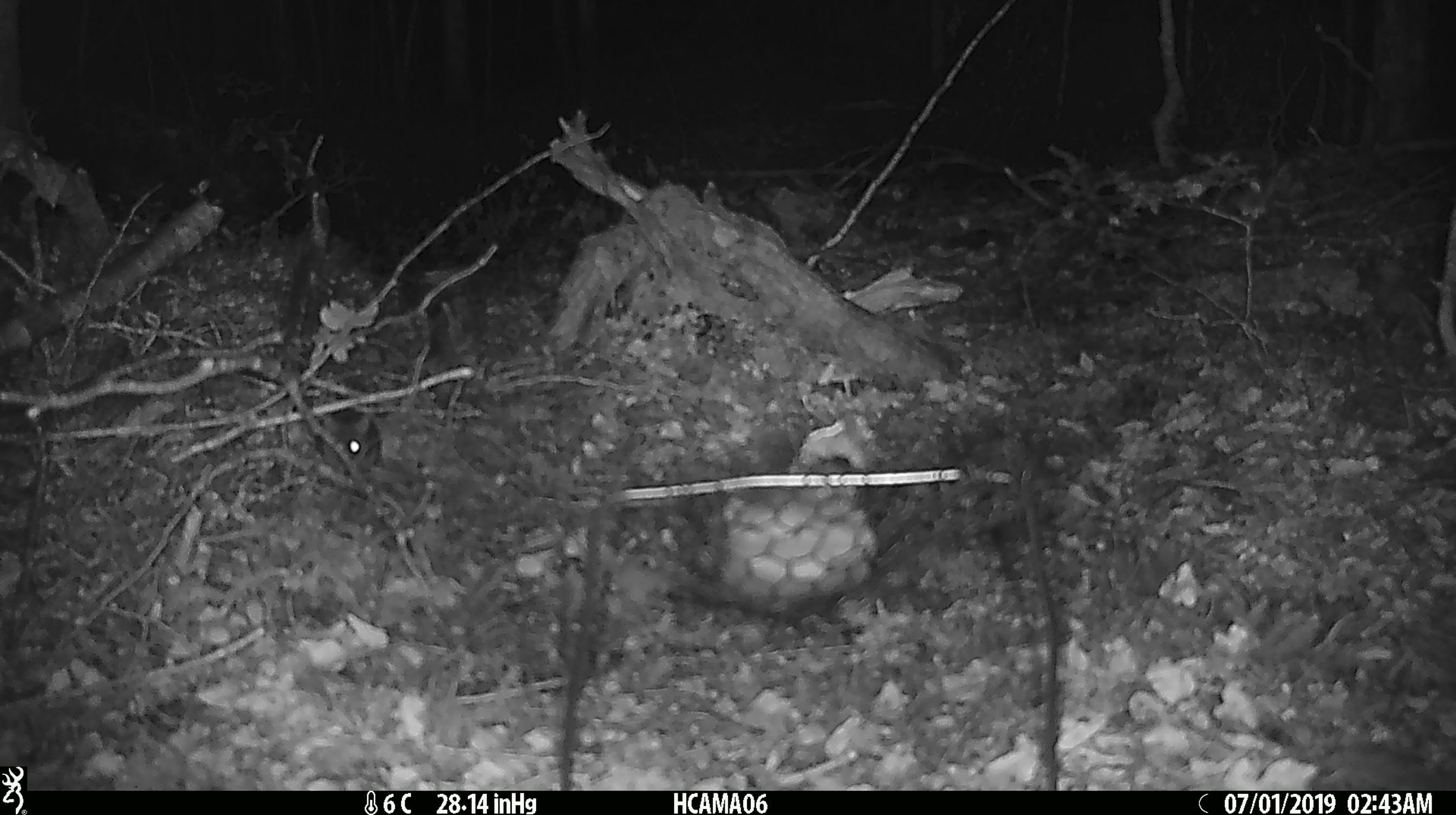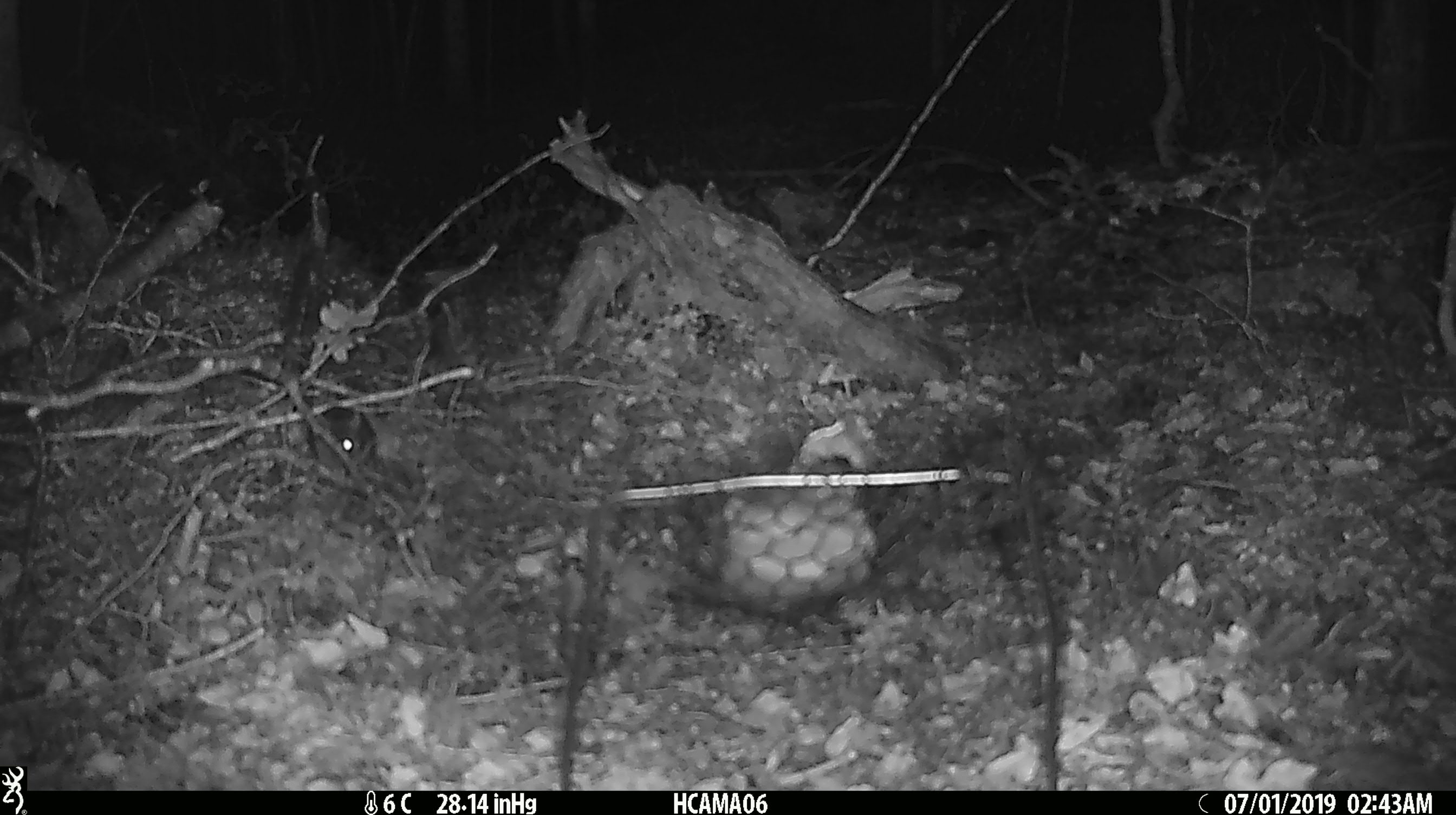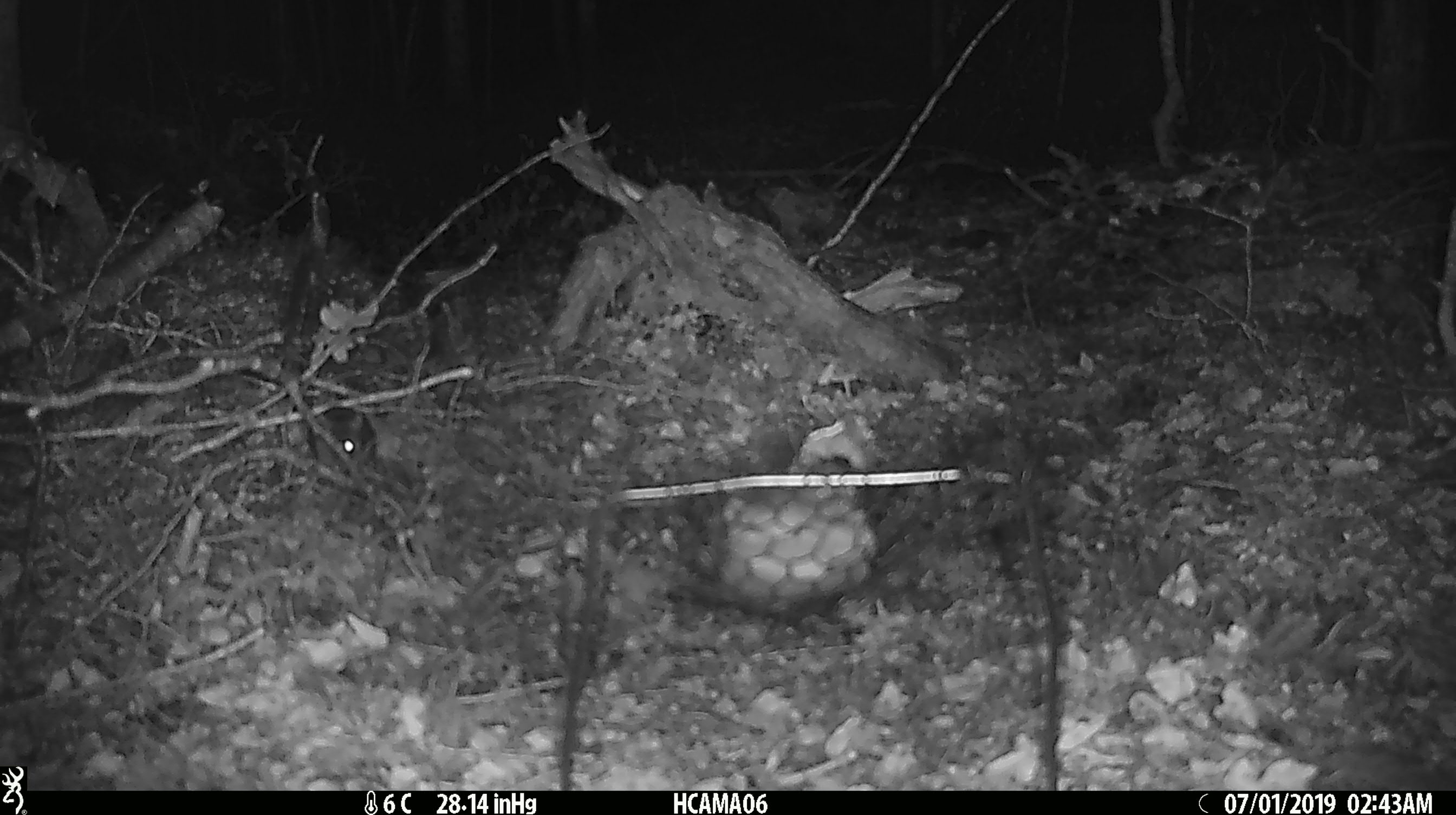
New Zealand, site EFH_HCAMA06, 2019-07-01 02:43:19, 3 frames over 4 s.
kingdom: Animalia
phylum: Chordata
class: Mammalia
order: Rodentia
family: Muridae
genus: Mus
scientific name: Mus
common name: mouse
Mouse (Mus).